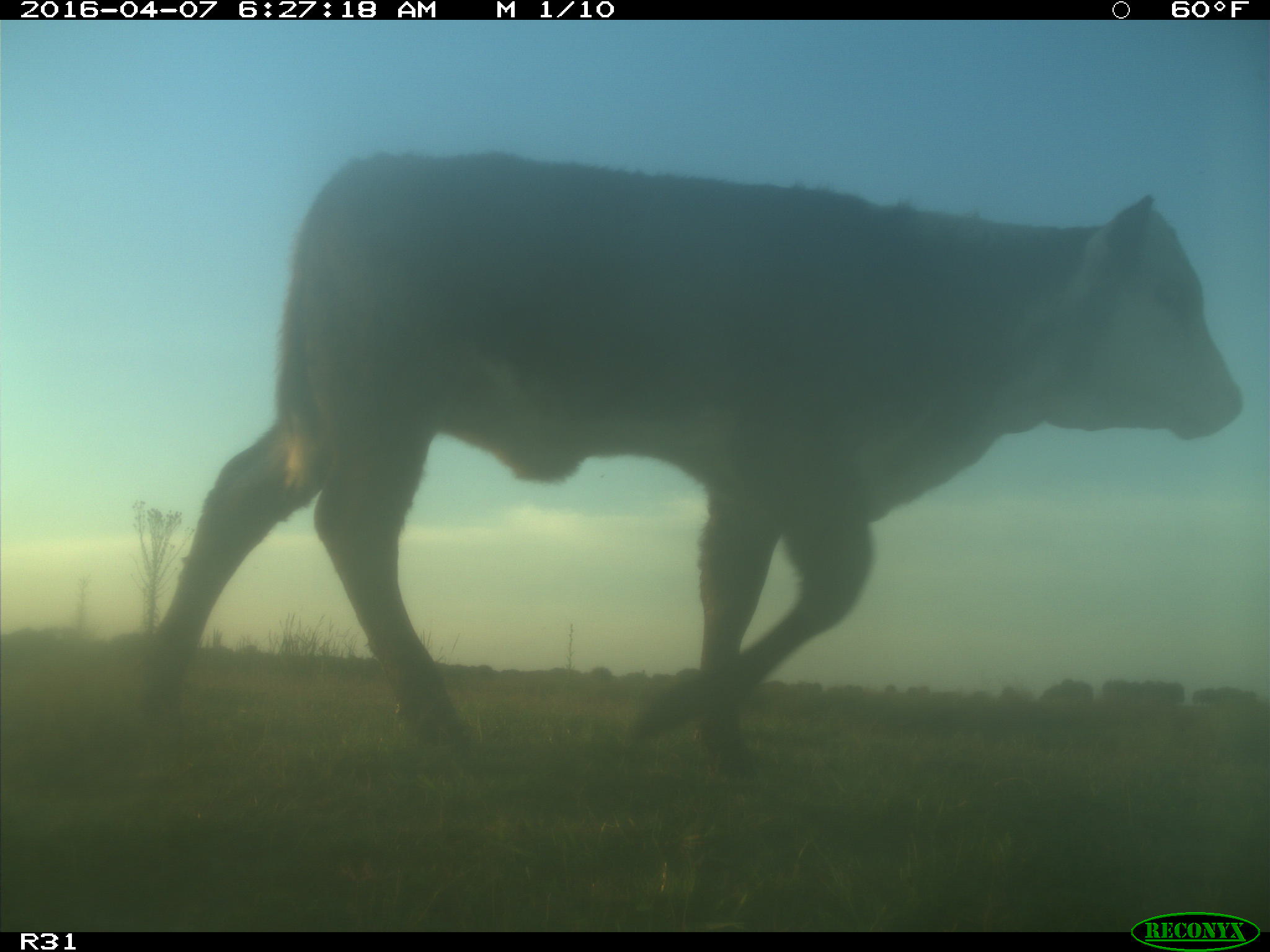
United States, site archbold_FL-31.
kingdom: Animalia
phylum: Chordata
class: Mammalia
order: Artiodactyla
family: Bovidae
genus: Bos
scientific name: Bos taurus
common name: domestic cow